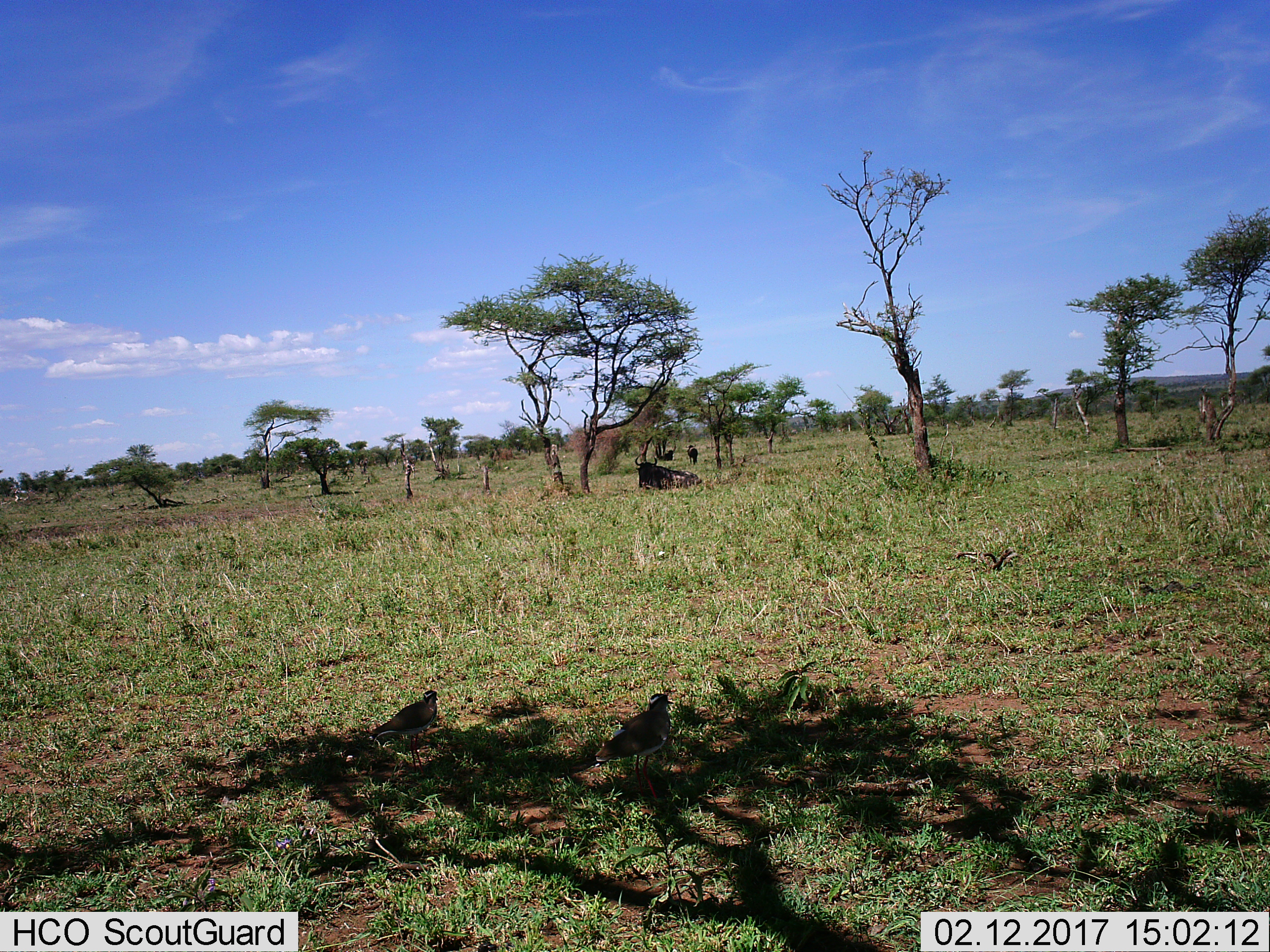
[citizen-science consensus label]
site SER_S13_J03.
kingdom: Animalia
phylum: Chordata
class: Mammalia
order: Artiodactyla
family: Bovidae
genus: Connochaetes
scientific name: Connochaetes taurinus taurinus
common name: blue wildebeest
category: wildebeestblue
Wildebeestblue (blue wildebeest) (Connochaetes taurinus taurinus), count 3. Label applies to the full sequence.